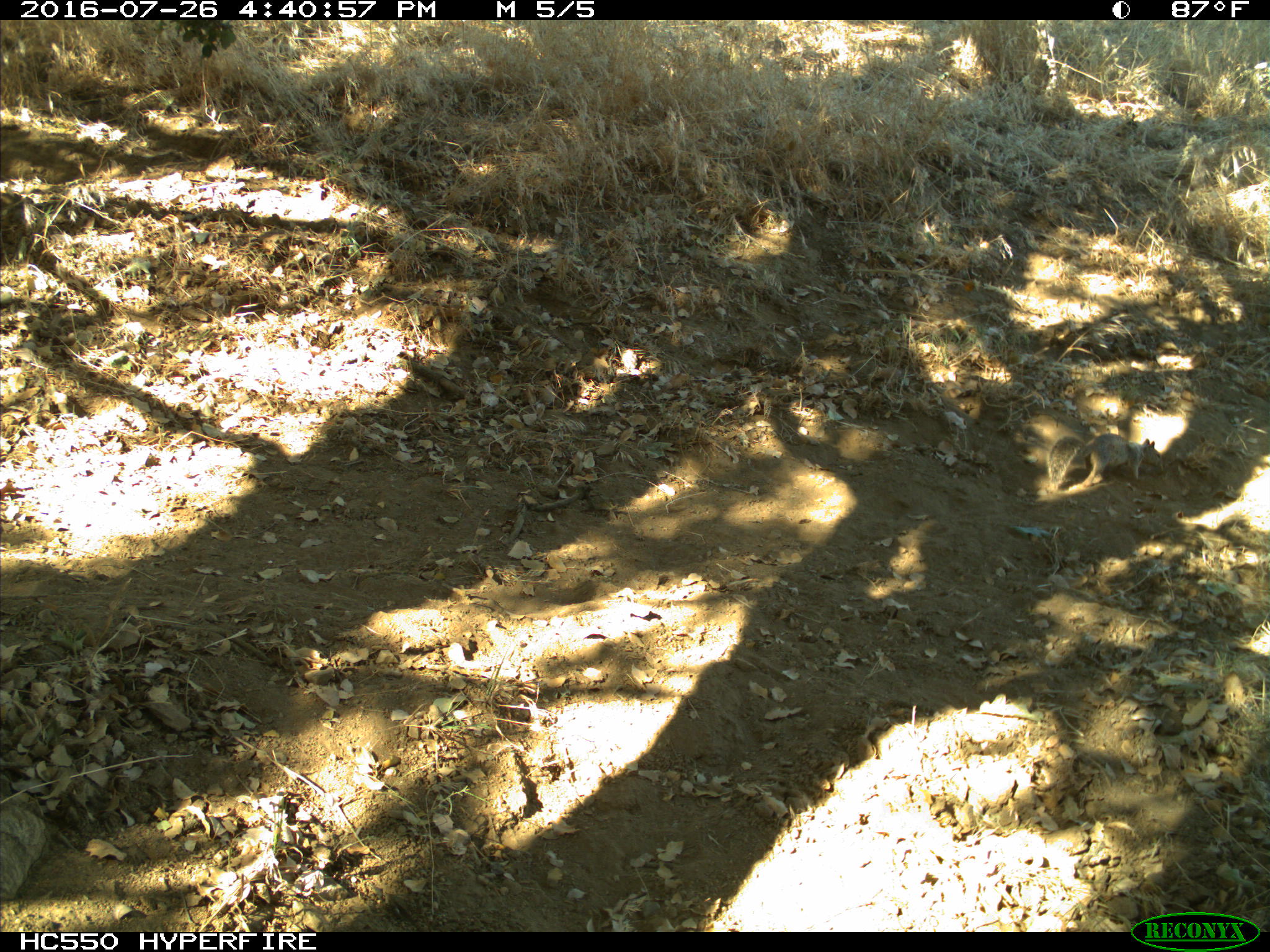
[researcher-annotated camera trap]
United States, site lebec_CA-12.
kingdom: Animalia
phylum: Chordata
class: Mammalia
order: Rodentia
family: Sciuridae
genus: Otospermophilus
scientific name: Otospermophilus beecheyi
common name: california ground squirrel